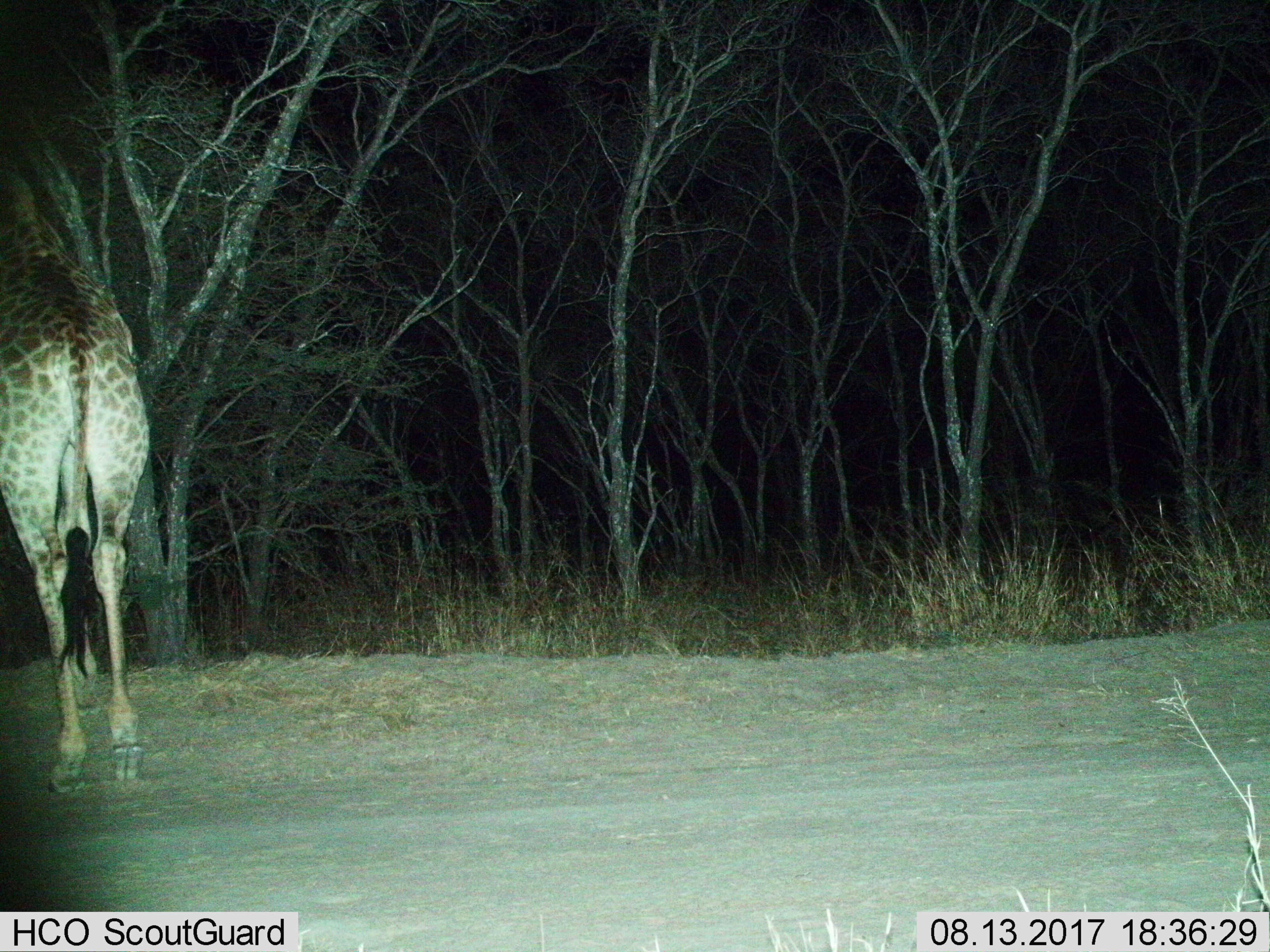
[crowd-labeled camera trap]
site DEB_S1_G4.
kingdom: Animalia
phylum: Chordata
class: Mammalia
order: Artiodactyla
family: Giraffidae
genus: Giraffa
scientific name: Giraffa camelopardalis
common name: giraffe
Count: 1.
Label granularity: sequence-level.